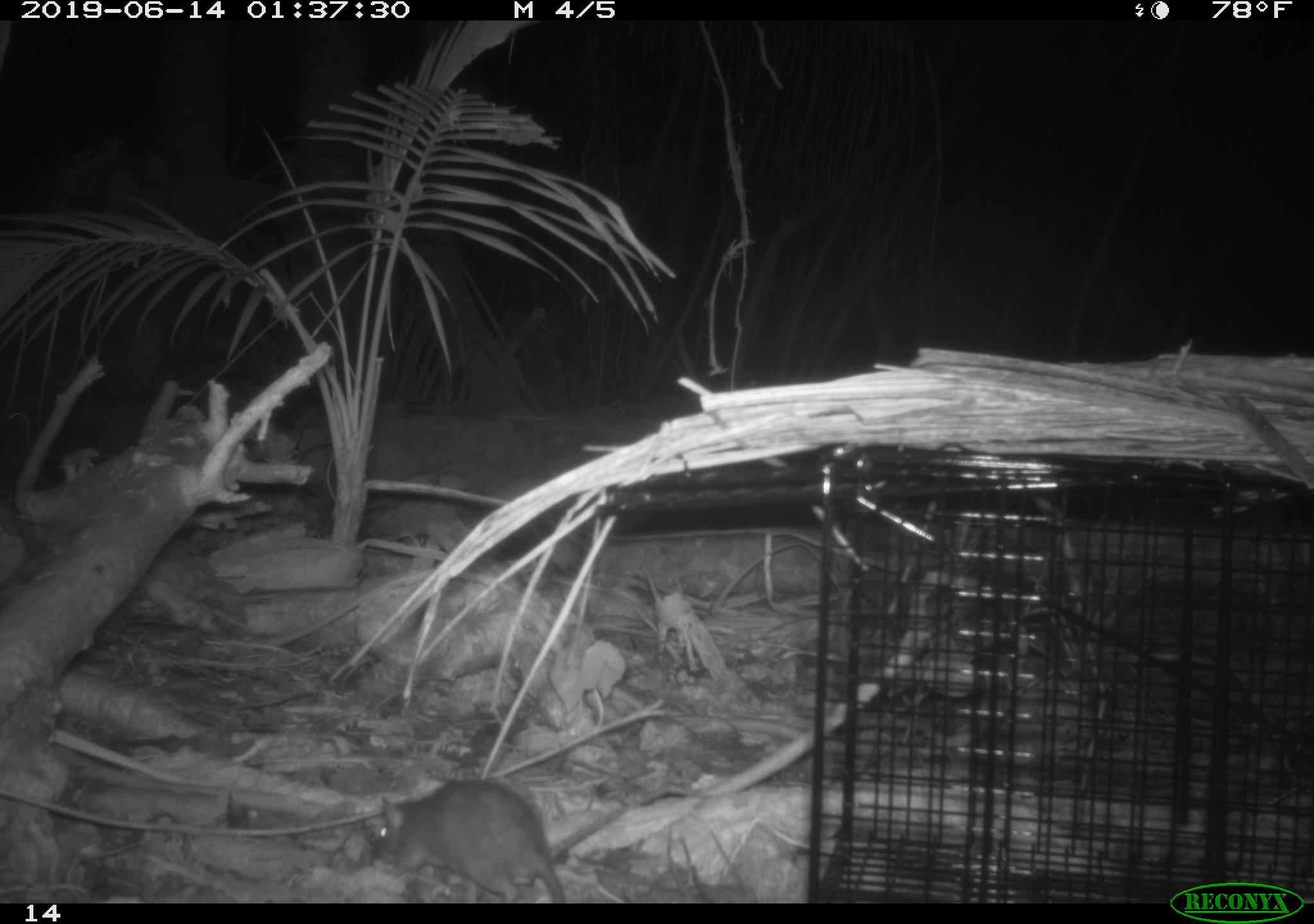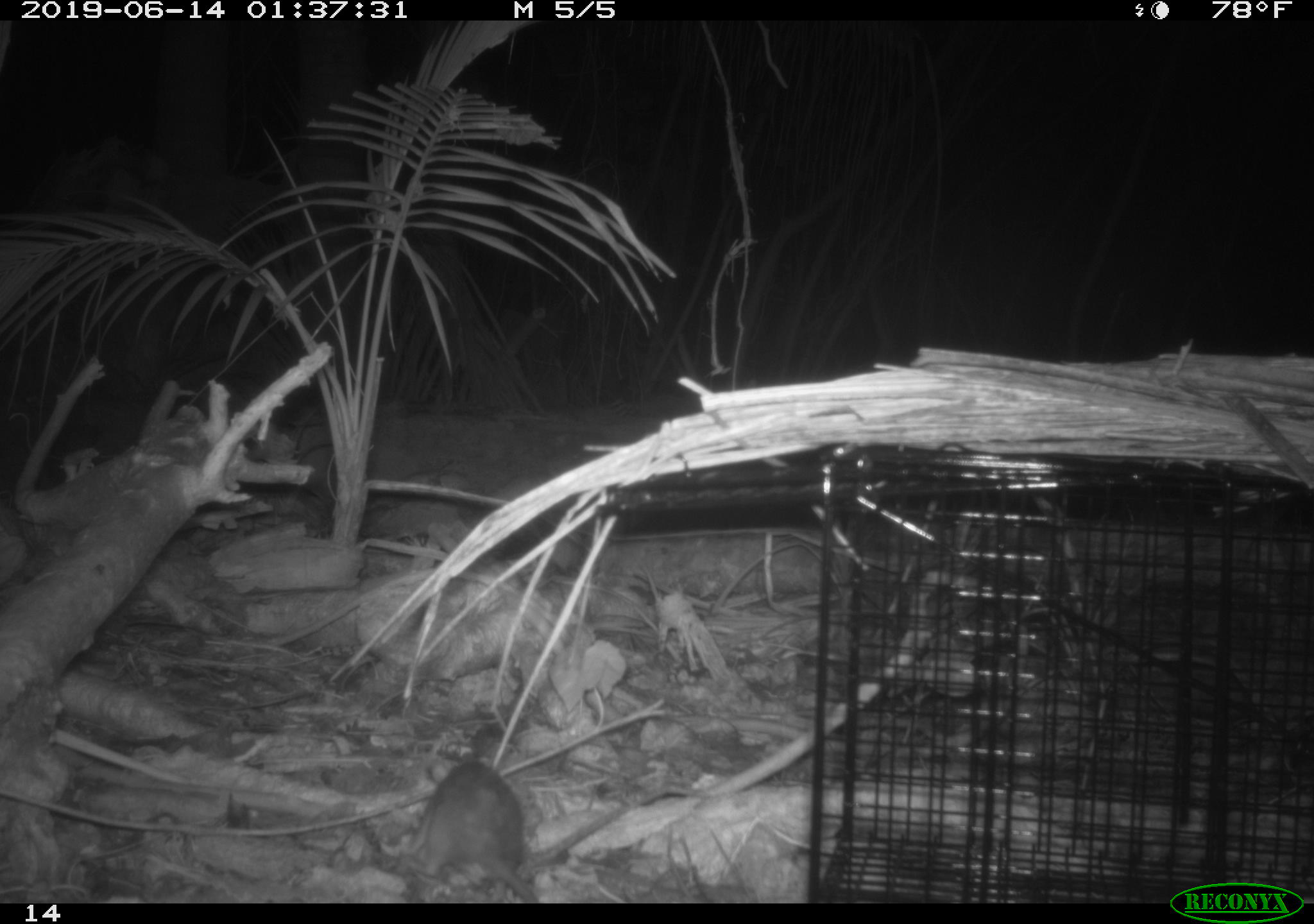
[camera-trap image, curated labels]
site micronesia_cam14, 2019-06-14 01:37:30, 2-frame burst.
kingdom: Animalia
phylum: Chordata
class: Mammalia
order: Rodentia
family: Muridae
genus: Rattus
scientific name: Rattus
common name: rat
Rat (Rattus).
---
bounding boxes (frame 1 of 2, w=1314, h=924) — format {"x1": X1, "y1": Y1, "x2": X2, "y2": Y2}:
rat: {"x1": 369, "y1": 779, "x2": 570, "y2": 903}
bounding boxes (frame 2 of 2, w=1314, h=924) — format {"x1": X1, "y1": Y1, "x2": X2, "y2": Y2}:
rat: {"x1": 406, "y1": 742, "x2": 536, "y2": 903}